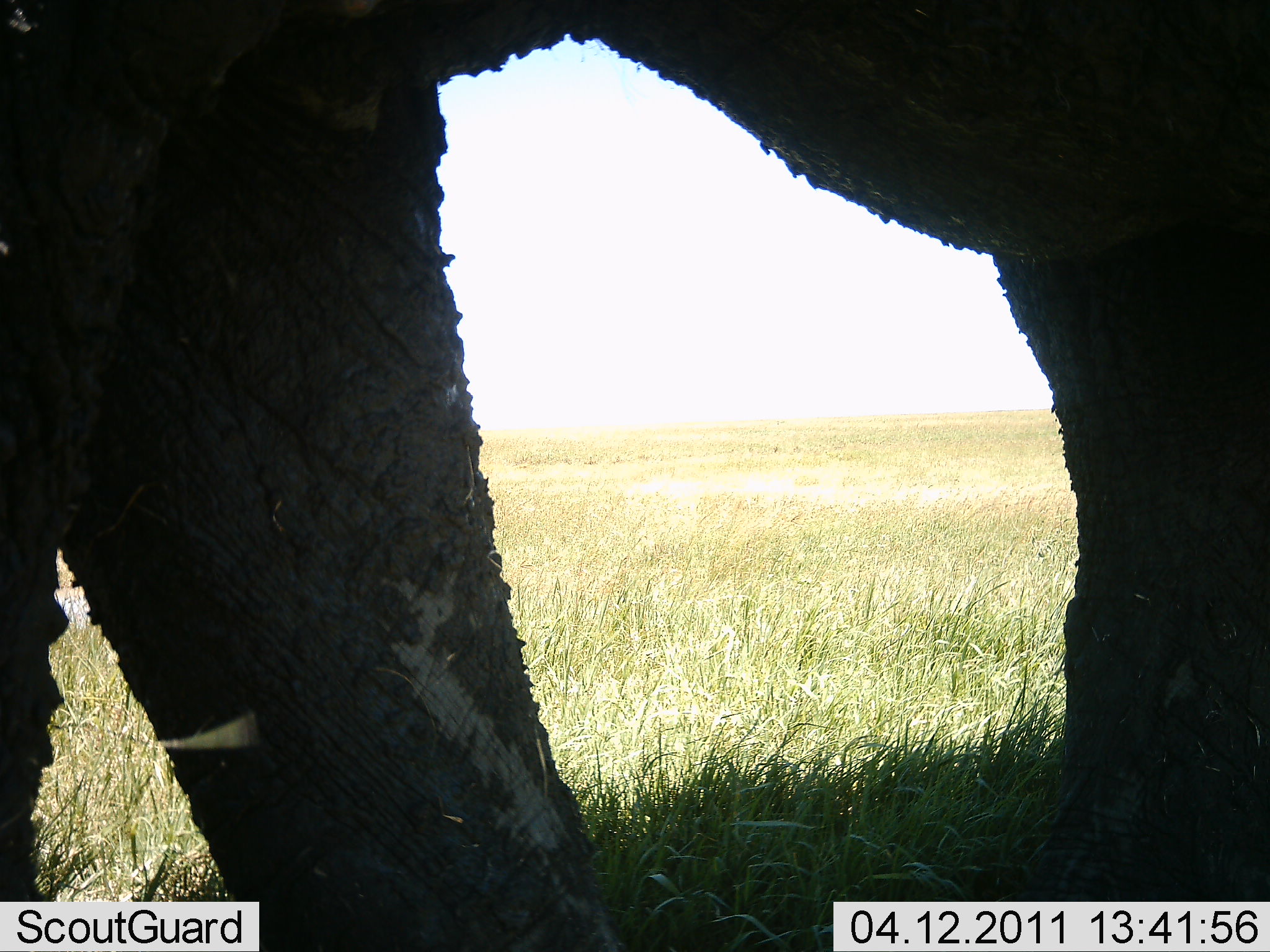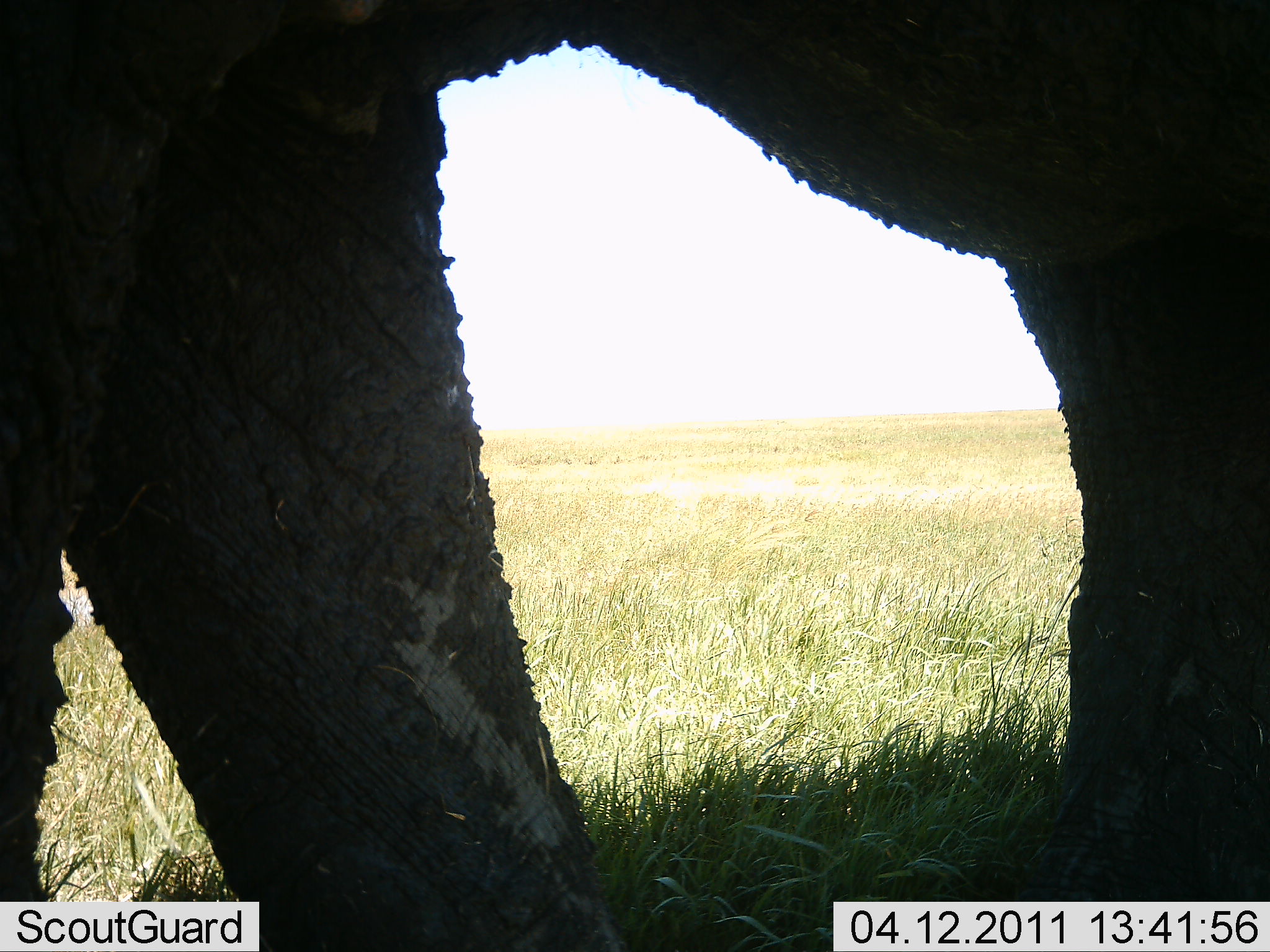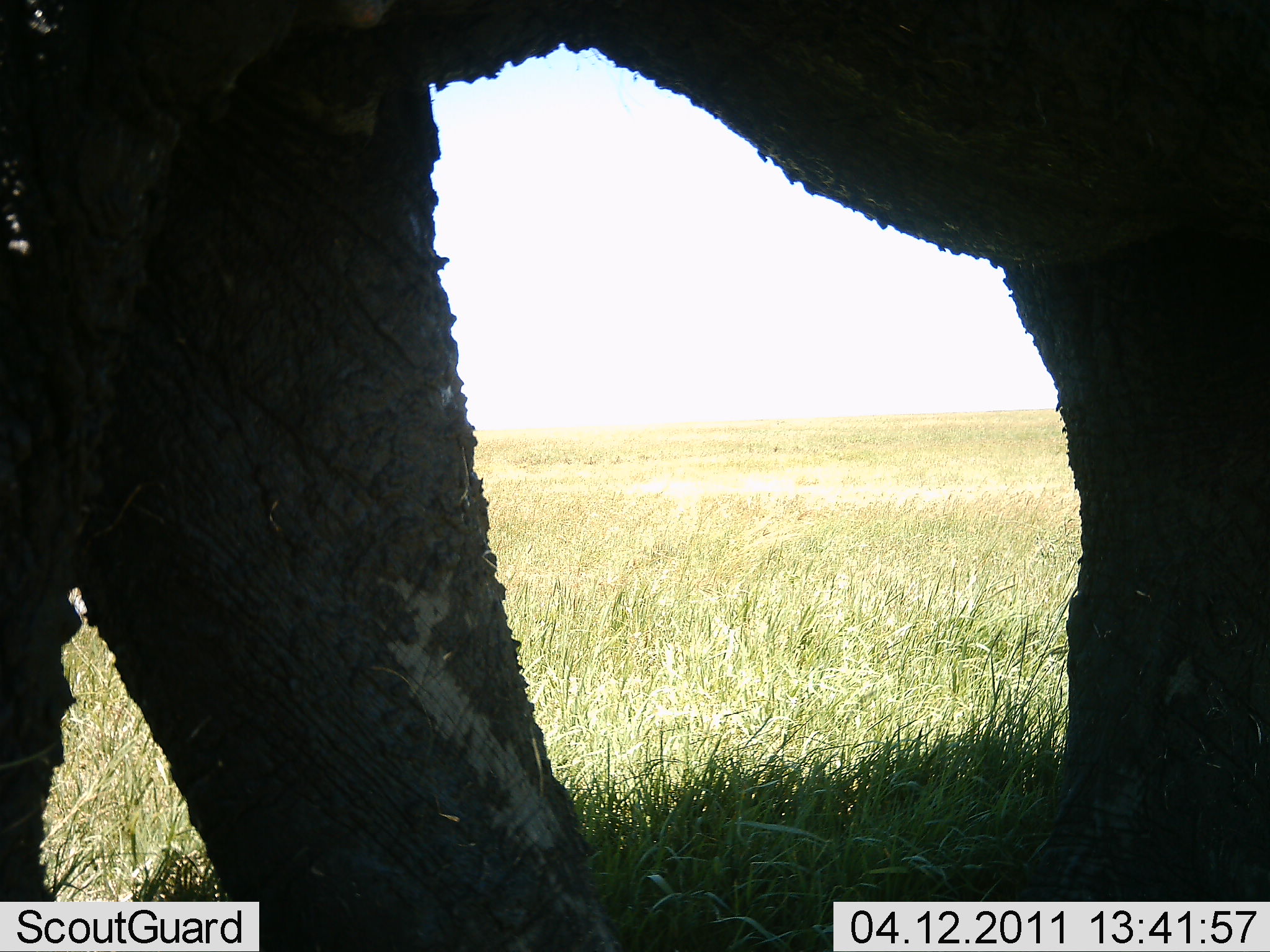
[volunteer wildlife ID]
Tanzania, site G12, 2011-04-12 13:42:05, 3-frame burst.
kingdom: Animalia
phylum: Chordata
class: Mammalia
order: Proboscidea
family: Elephantidae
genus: Loxodonta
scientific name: Loxodonta africana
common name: african bush elephant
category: elephant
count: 1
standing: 90%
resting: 10%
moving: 10%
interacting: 0%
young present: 0%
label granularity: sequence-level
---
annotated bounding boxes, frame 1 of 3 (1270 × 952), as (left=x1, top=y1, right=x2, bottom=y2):
animal: (left=1, top=1, right=1269, bottom=952)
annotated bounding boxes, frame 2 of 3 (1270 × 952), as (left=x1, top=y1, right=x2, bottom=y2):
animal: (left=1, top=1, right=1269, bottom=952)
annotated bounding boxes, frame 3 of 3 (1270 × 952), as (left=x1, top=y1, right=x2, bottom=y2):
animal: (left=1, top=0, right=1268, bottom=951)